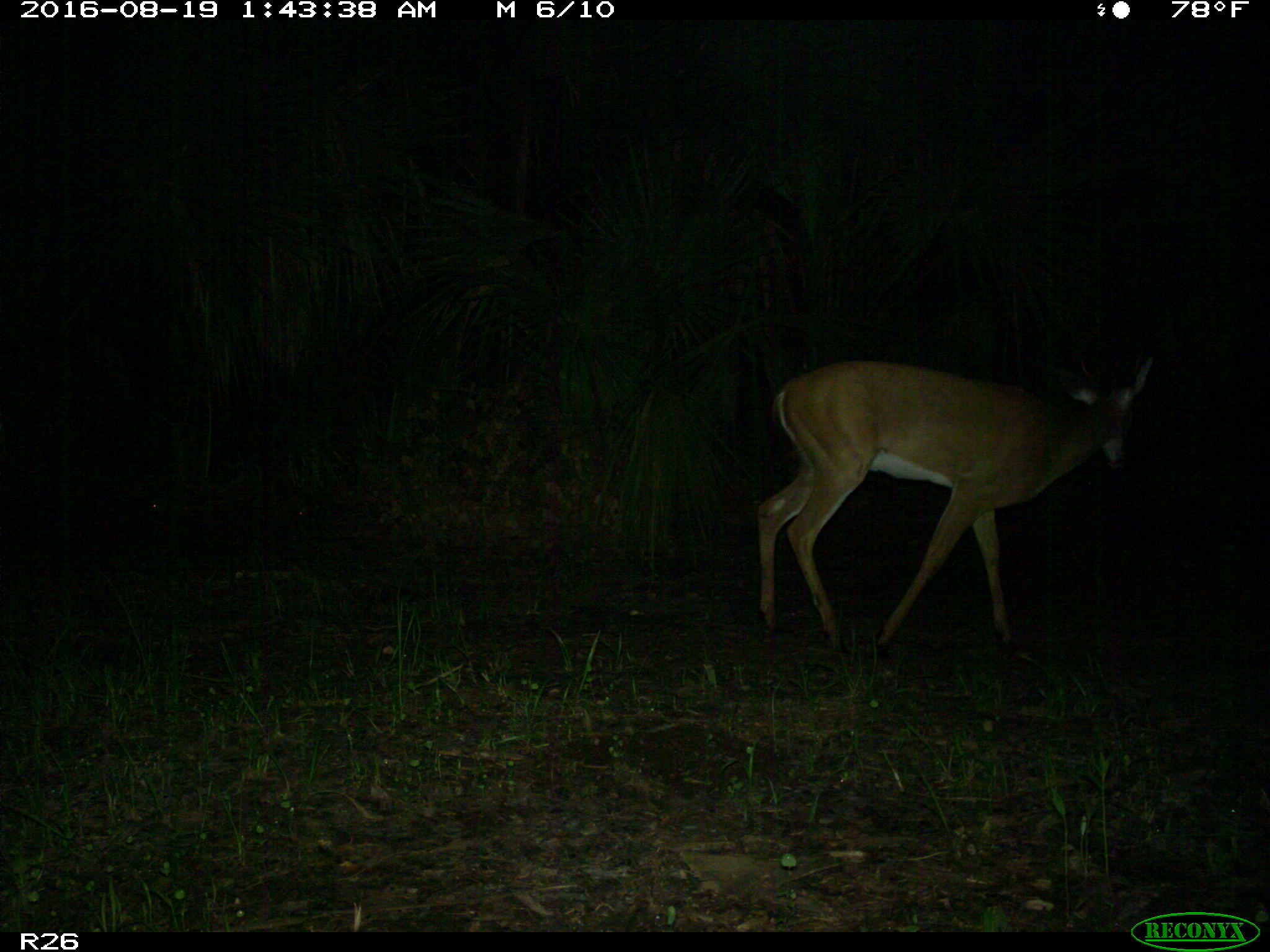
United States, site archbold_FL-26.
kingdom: Animalia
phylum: Chordata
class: Mammalia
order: Artiodactyla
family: Cervidae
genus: Odocoileus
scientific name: Odocoileus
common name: deer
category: unidentified deer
Unidentified deer (deer) (Odocoileus).